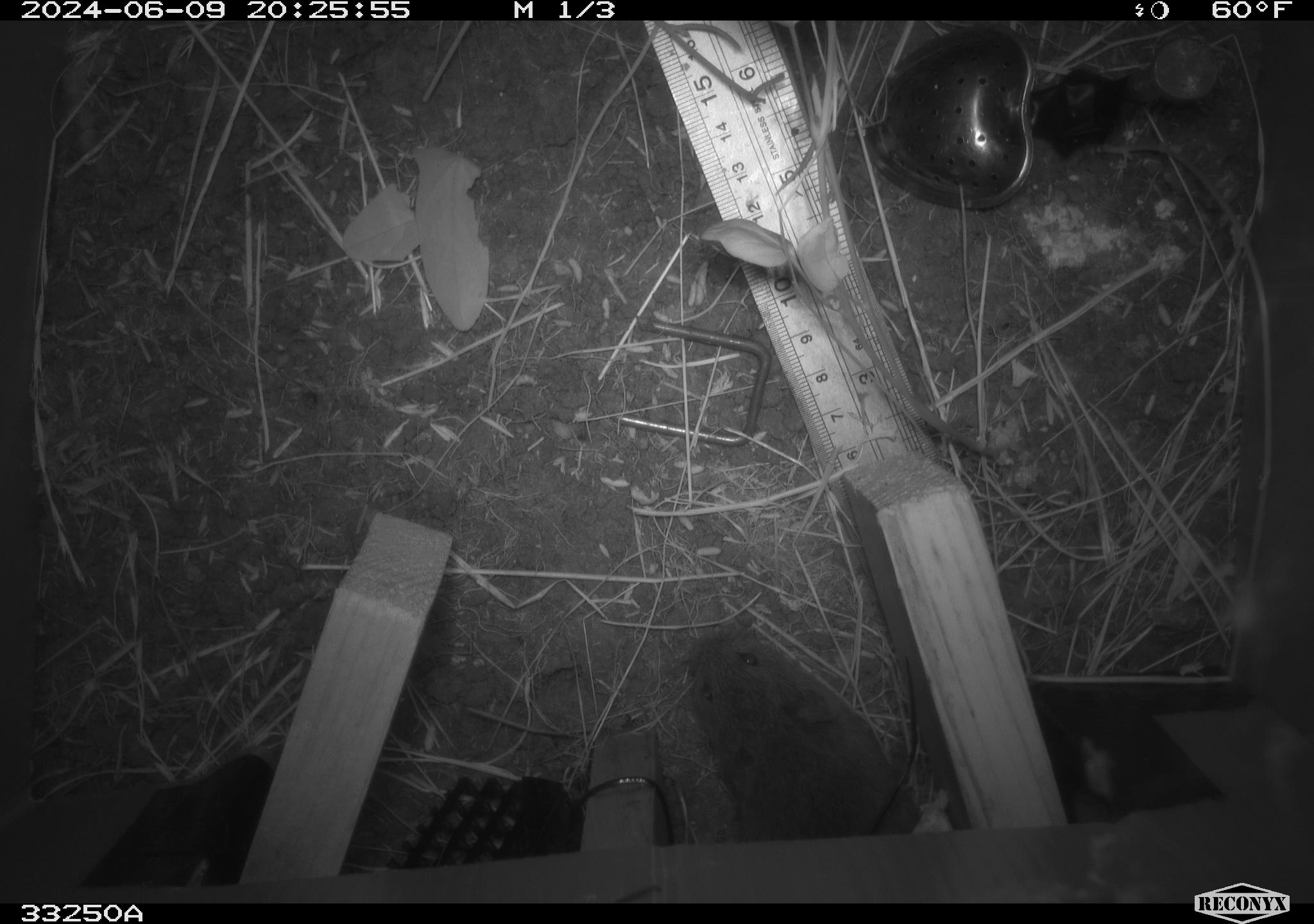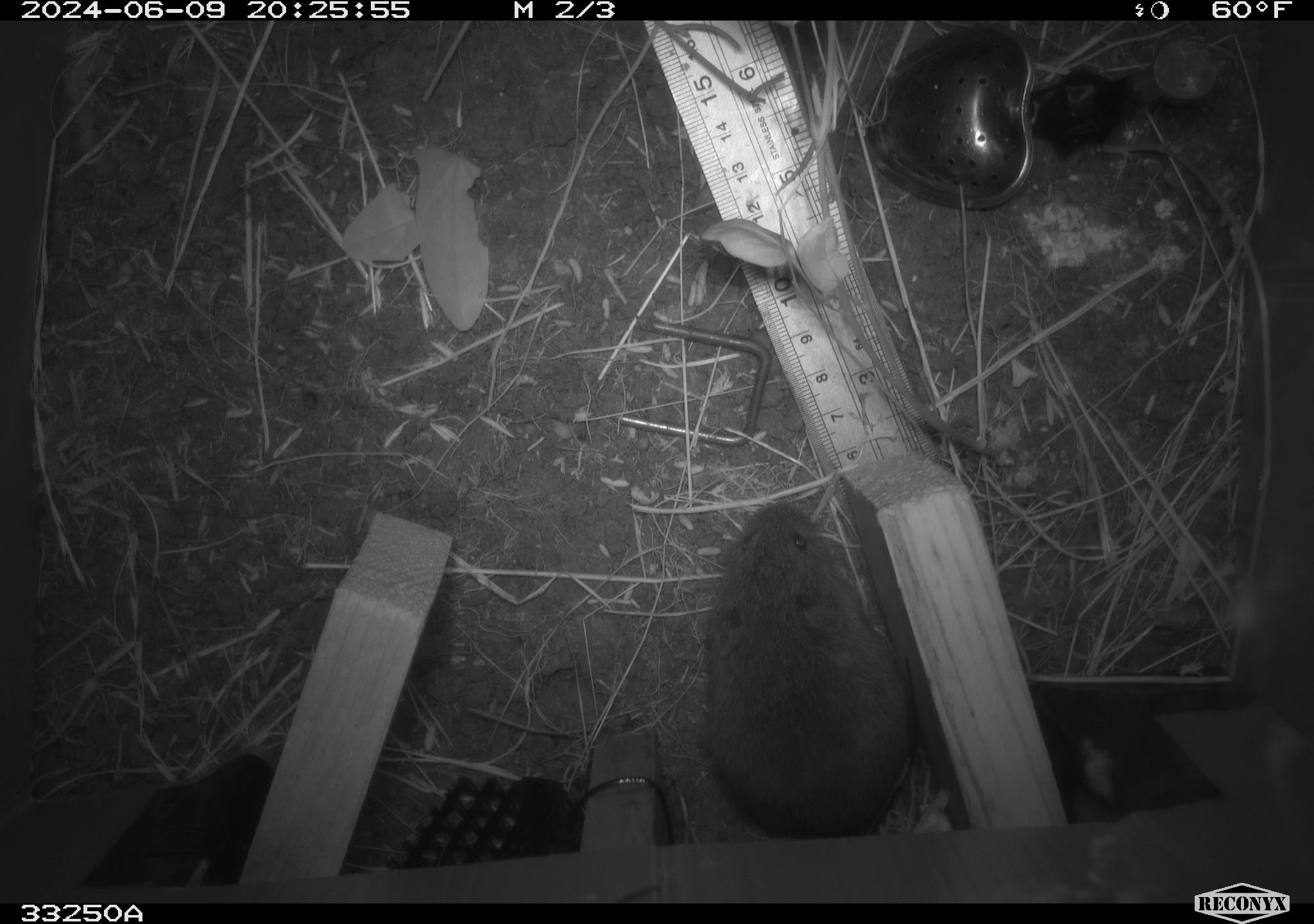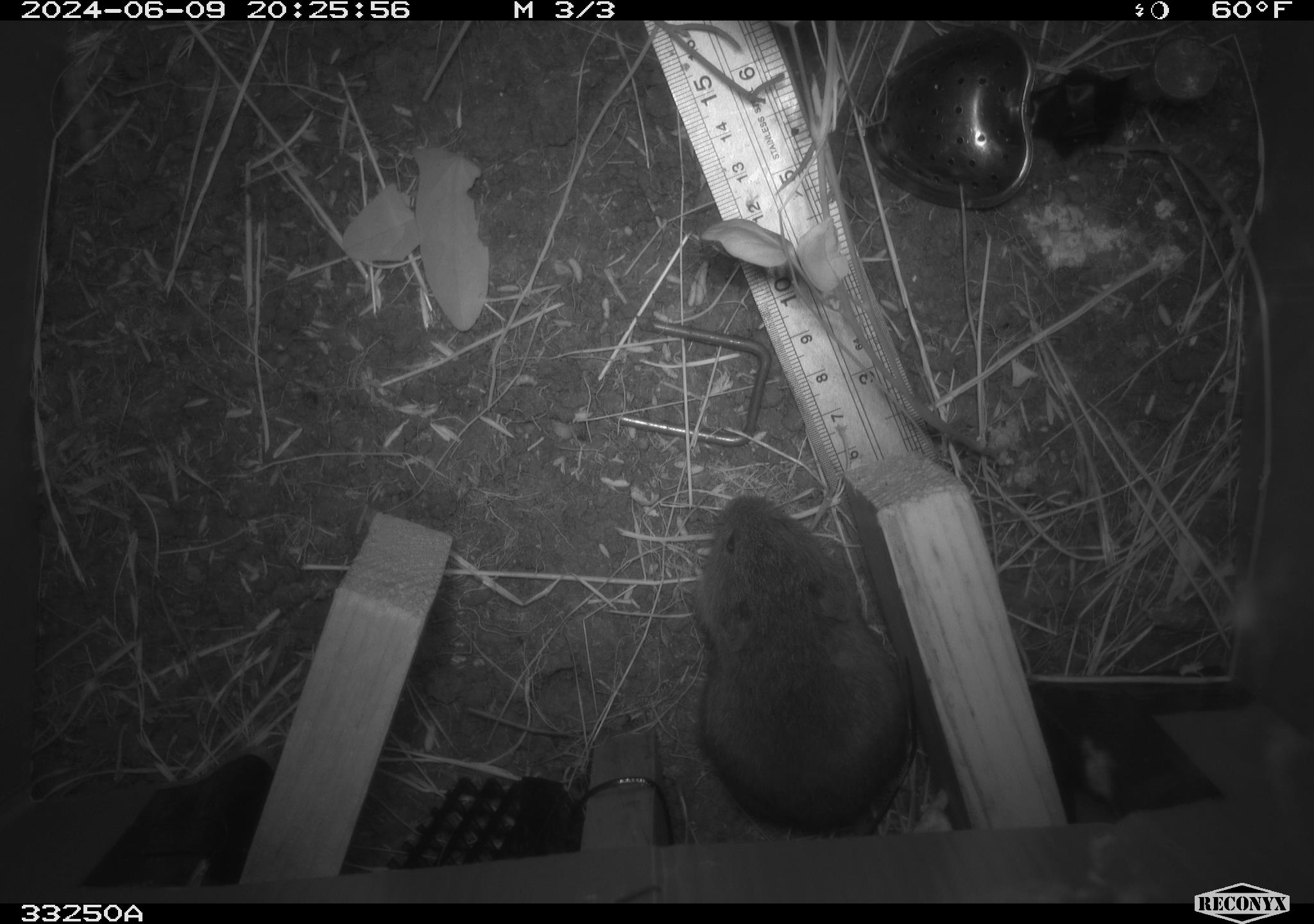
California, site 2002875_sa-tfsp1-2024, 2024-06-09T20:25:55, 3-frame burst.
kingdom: Animalia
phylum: Chordata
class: Mammalia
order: Rodentia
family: Cricetidae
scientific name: Arvicolinae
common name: voles, lemmings, and muskrats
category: arvicolinae subfamily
Arvicolinae subfamily (voles, lemmings, and muskrats) (Arvicolinae).